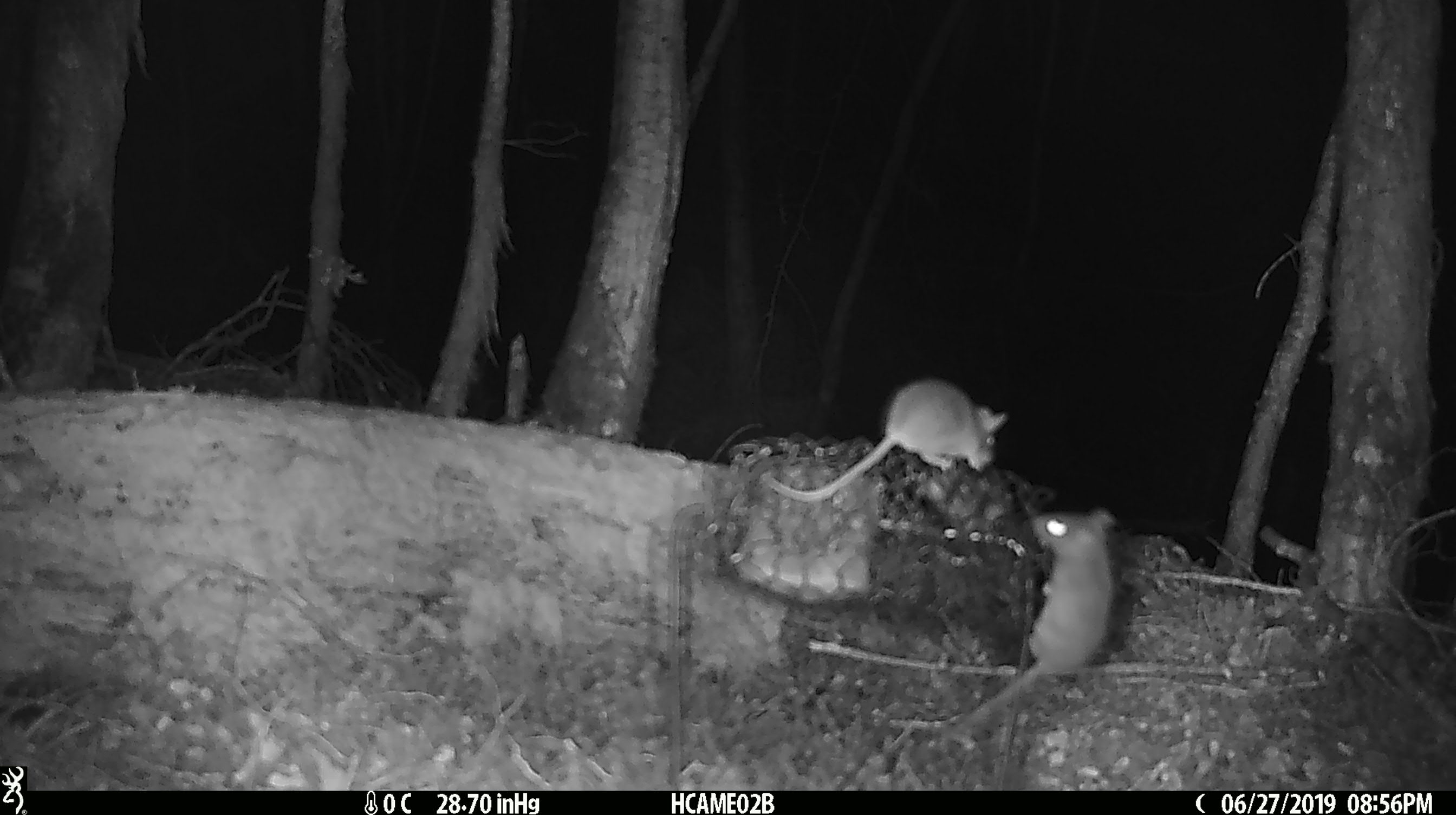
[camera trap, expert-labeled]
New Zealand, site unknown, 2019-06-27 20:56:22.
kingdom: Animalia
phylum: Chordata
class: Mammalia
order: Rodentia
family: Muridae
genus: Mus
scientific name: Mus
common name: mouse